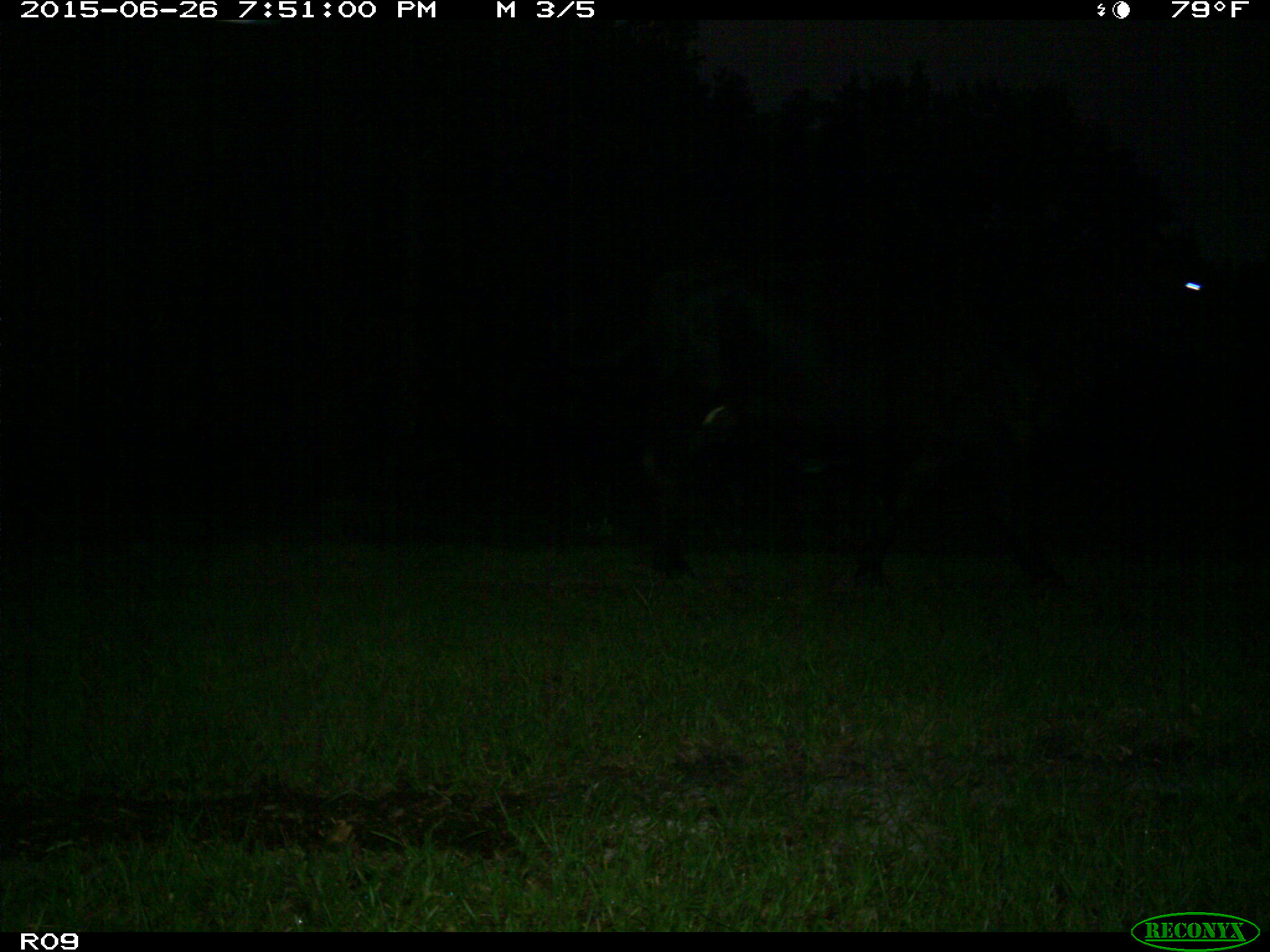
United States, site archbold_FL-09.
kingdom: Animalia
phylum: Chordata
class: Mammalia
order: Artiodactyla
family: Bovidae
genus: Bos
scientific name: Bos taurus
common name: domestic cow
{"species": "Bos taurus (domestic cow)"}